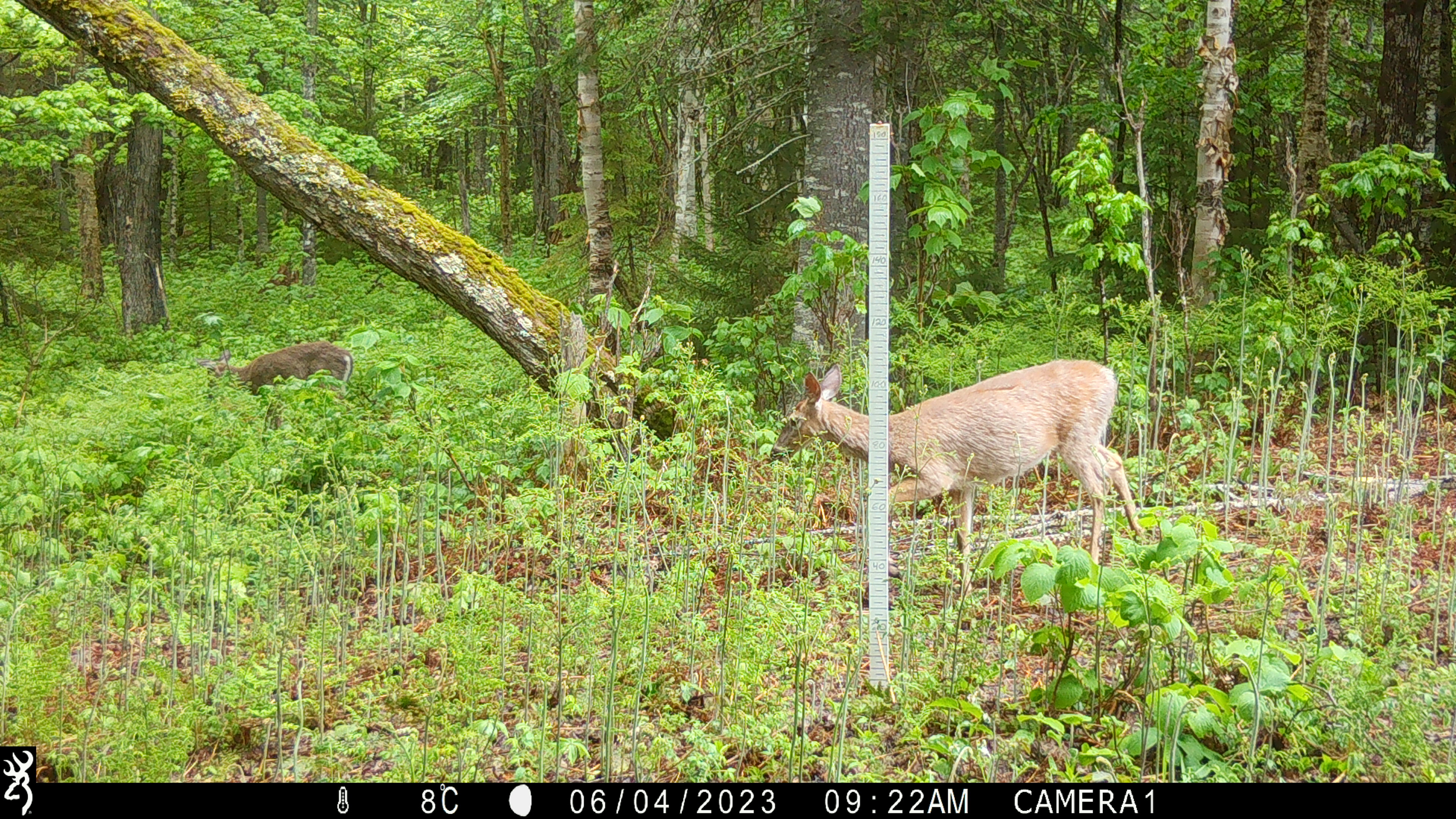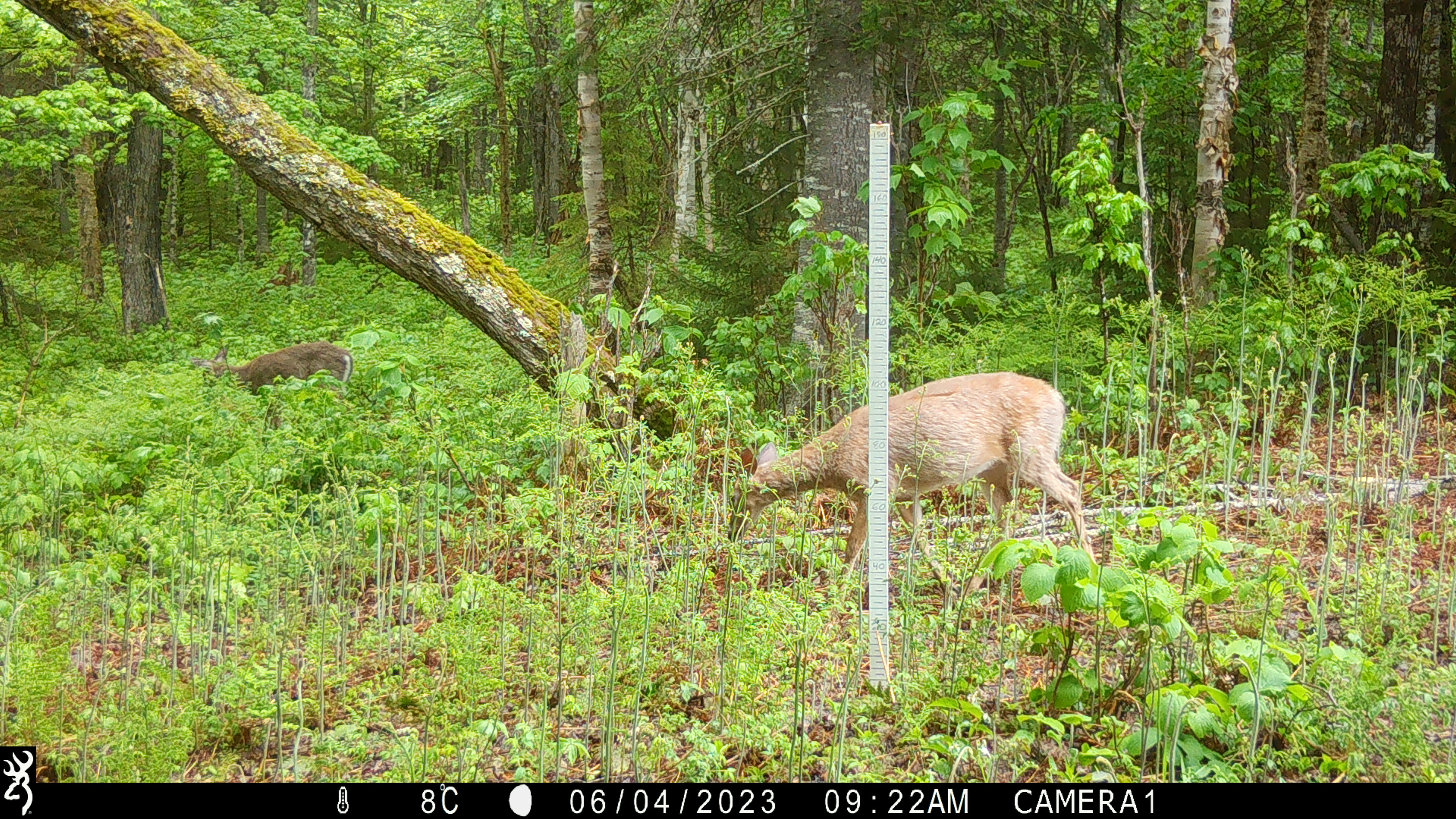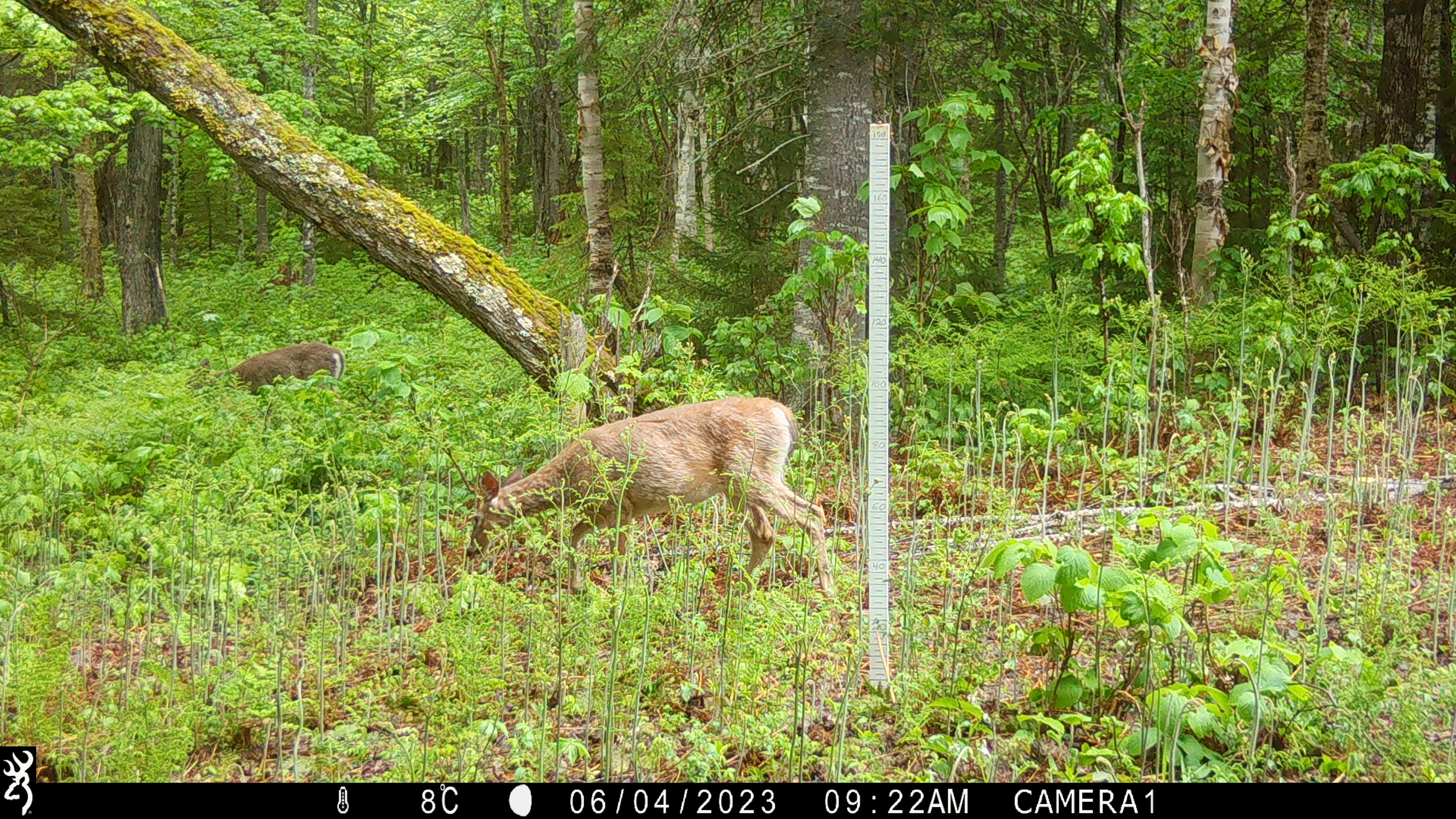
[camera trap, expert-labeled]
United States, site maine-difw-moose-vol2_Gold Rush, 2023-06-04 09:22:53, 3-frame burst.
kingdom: Animalia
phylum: Chordata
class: Mammalia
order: Artiodactyla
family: Cervidae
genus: Odocoileus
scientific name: Odocoileus virginianus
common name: white-tailed deer